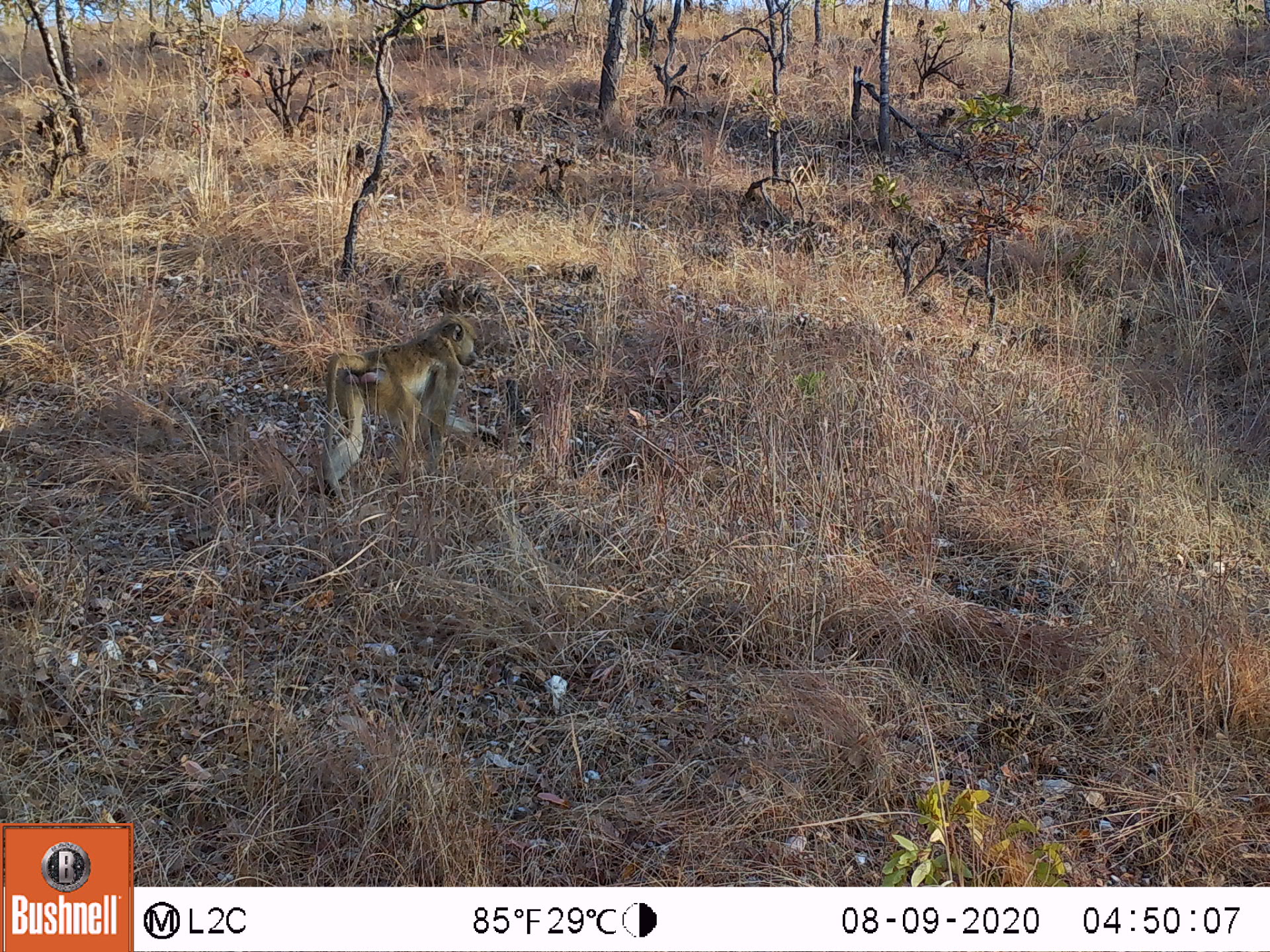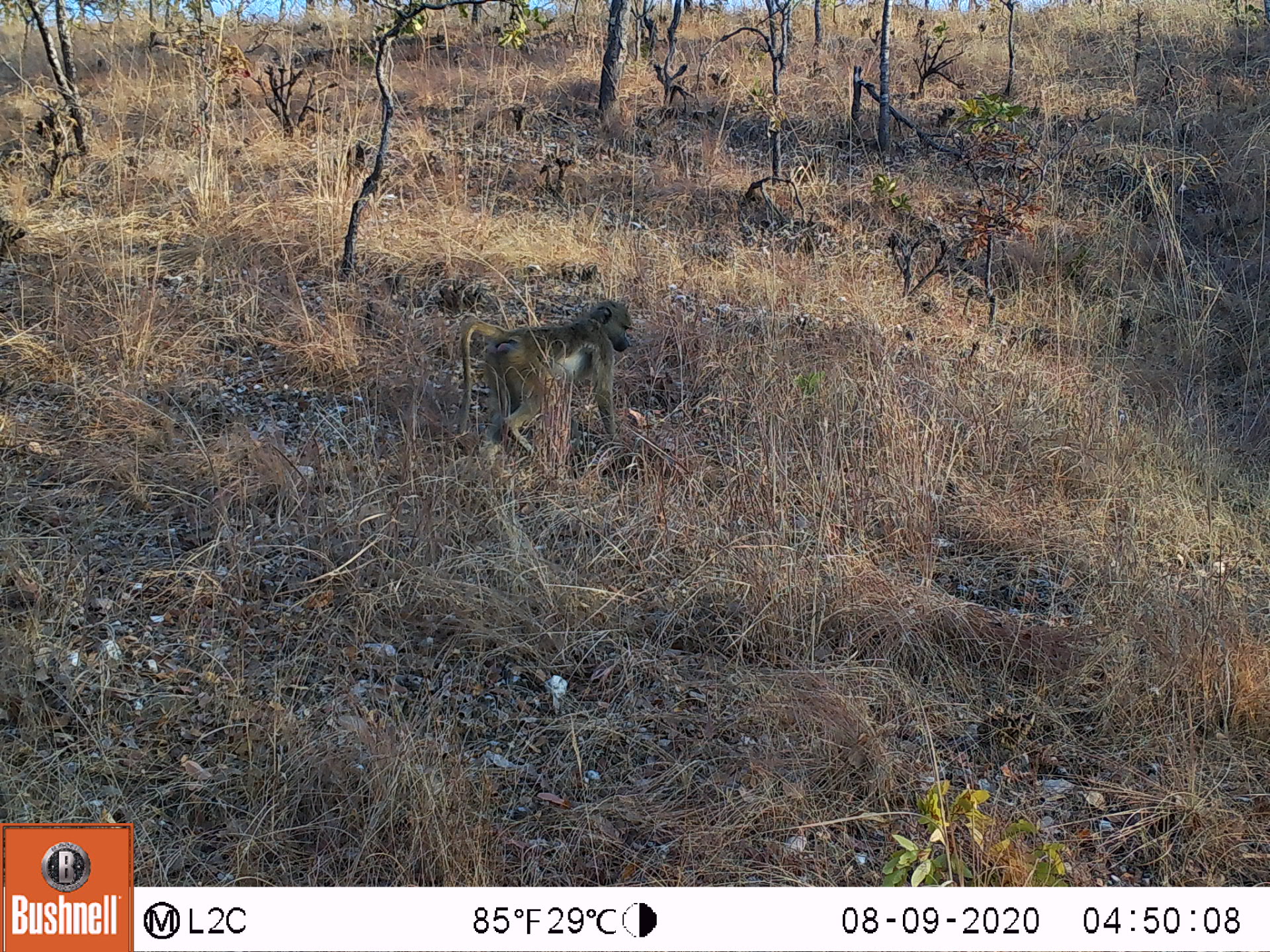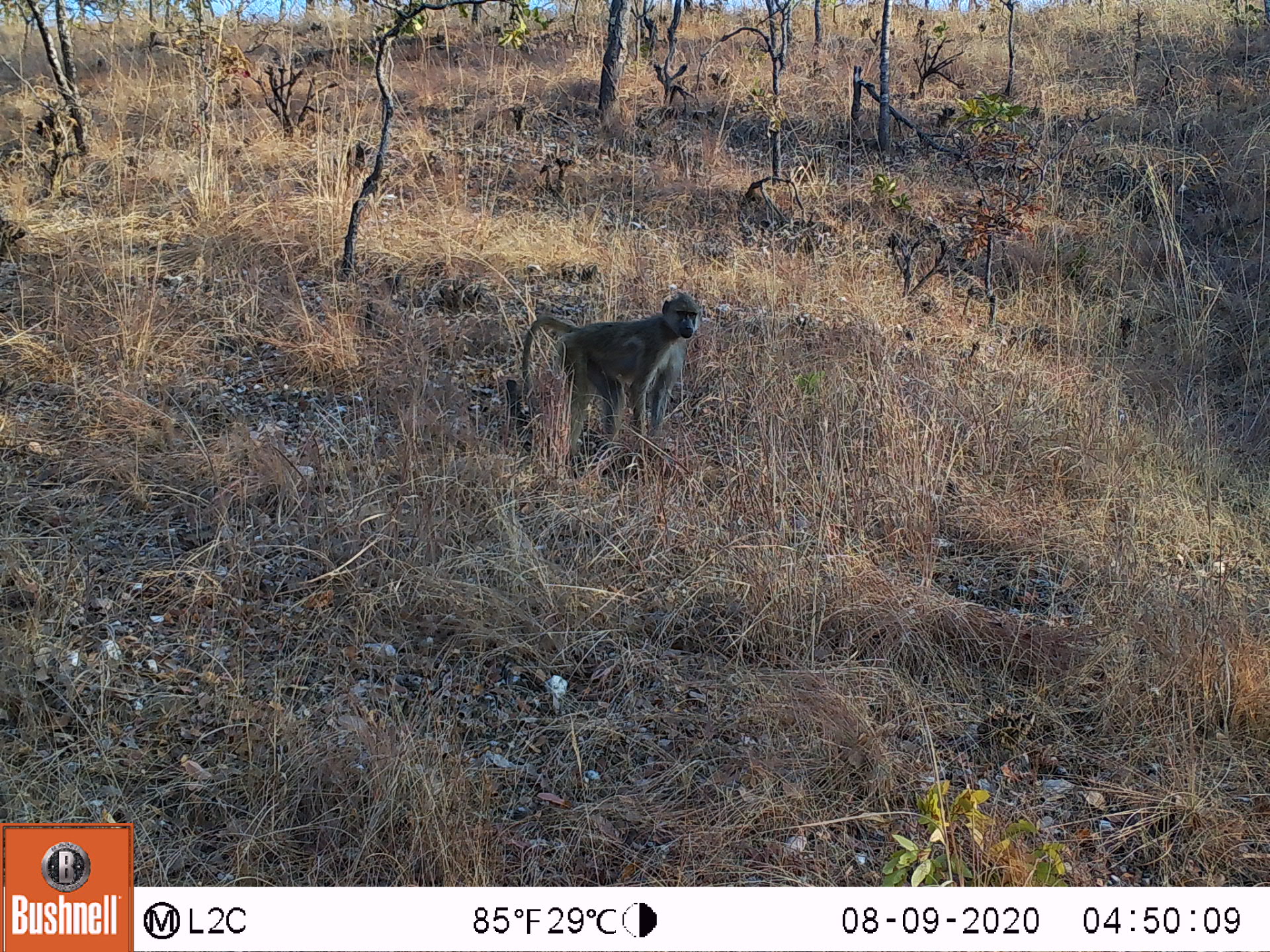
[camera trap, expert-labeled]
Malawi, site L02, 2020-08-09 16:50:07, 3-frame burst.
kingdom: Animalia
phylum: Chordata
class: Mammalia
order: Primates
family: Cercopithecidae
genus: Papio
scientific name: Papio cynocephalus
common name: yellow baboon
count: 1